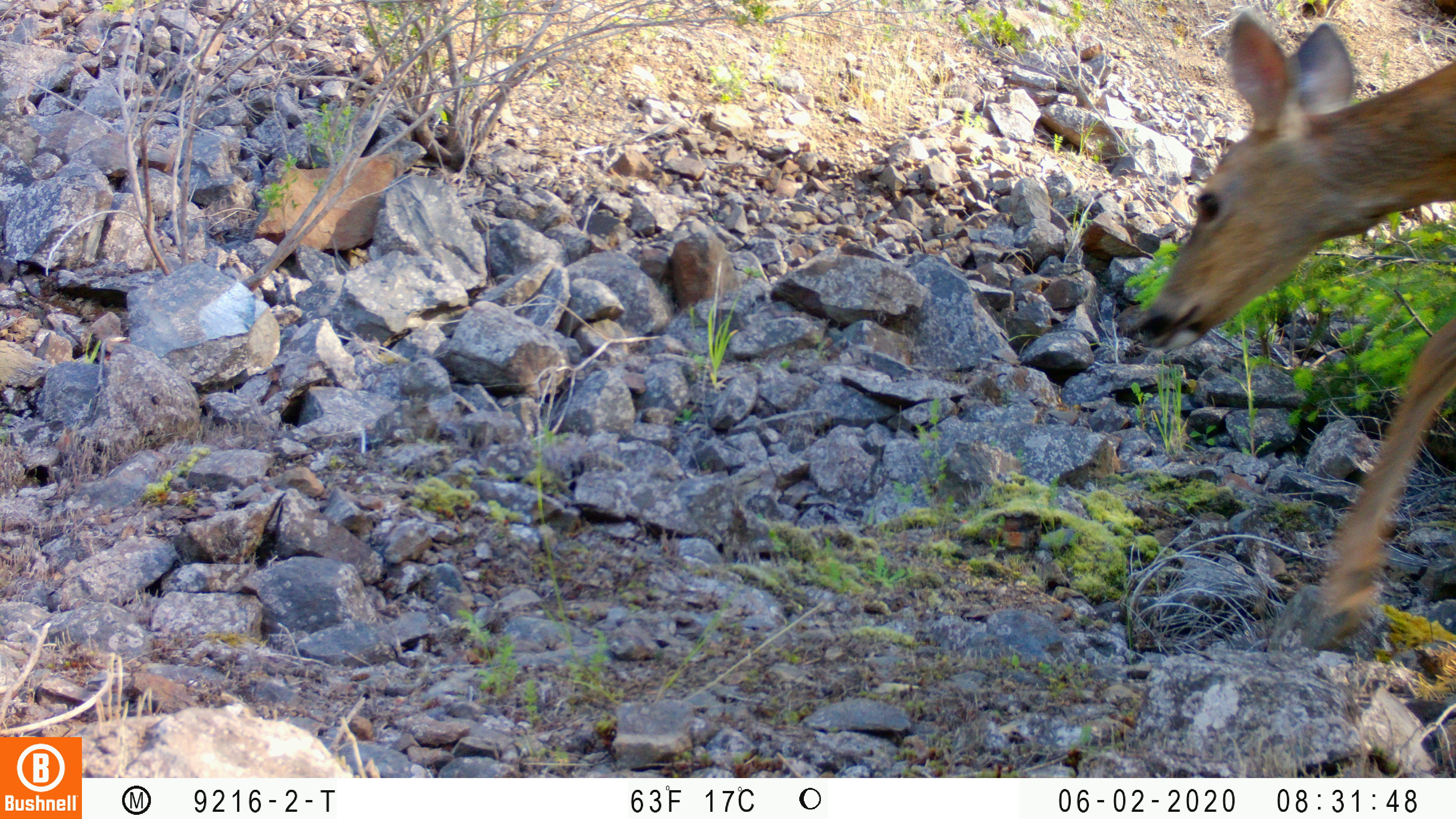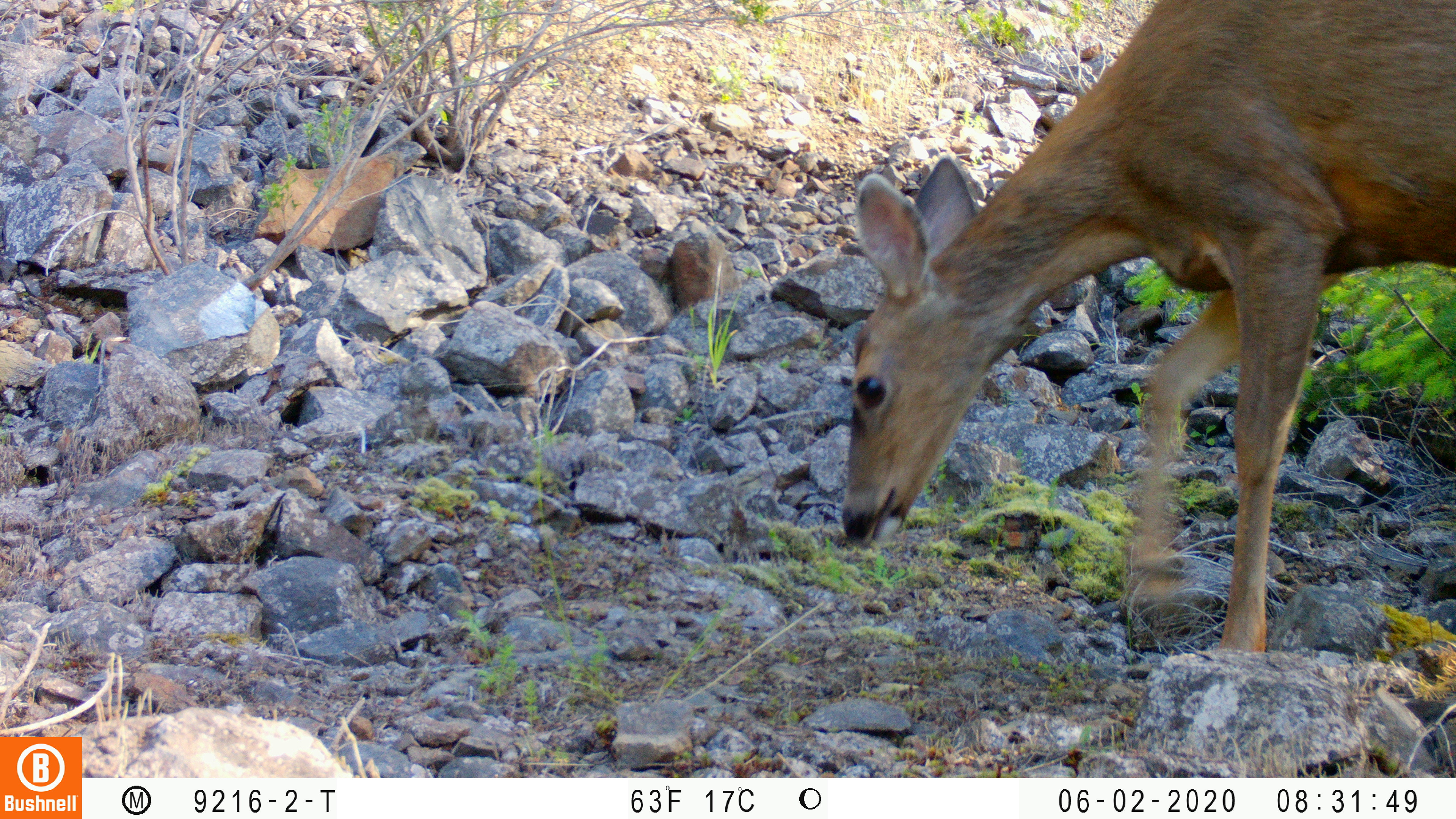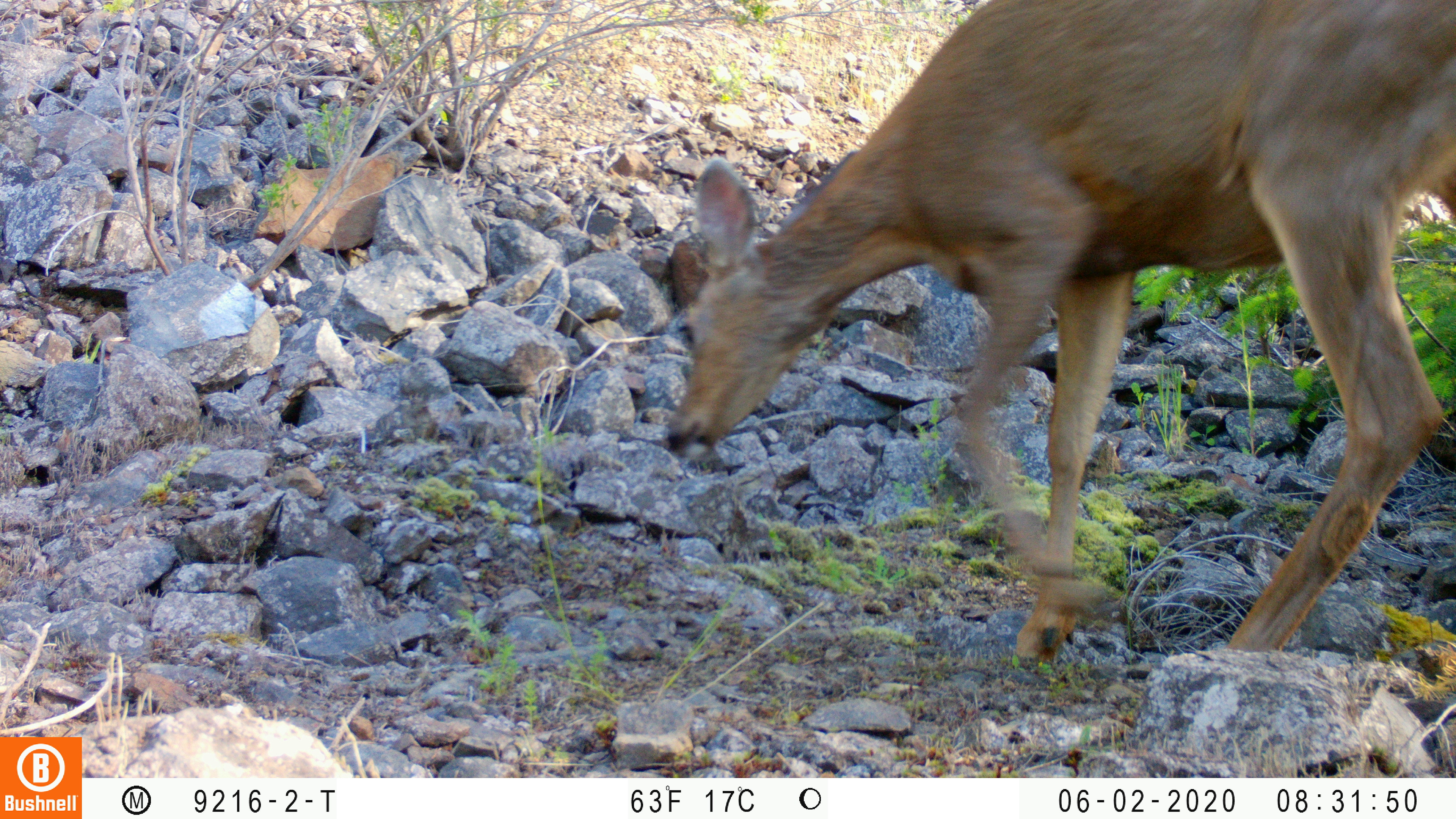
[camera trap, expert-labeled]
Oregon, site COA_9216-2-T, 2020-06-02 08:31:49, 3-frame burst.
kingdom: Animalia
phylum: Chordata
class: Mammalia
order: Artiodactyla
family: Cervidae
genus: Odocoileus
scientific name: Odocoileus hemionus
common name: black-tailed deer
Black-tailed deer (Odocoileus hemionus).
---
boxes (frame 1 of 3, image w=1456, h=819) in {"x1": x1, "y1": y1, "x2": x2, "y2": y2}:
black-tailed deer: {"x1": 1130, "y1": 1, "x2": 1453, "y2": 641}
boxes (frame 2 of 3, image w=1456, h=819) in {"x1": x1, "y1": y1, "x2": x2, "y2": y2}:
black-tailed deer: {"x1": 835, "y1": 0, "x2": 1451, "y2": 651}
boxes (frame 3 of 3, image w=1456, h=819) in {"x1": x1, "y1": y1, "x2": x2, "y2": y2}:
black-tailed deer: {"x1": 656, "y1": 0, "x2": 1453, "y2": 658}